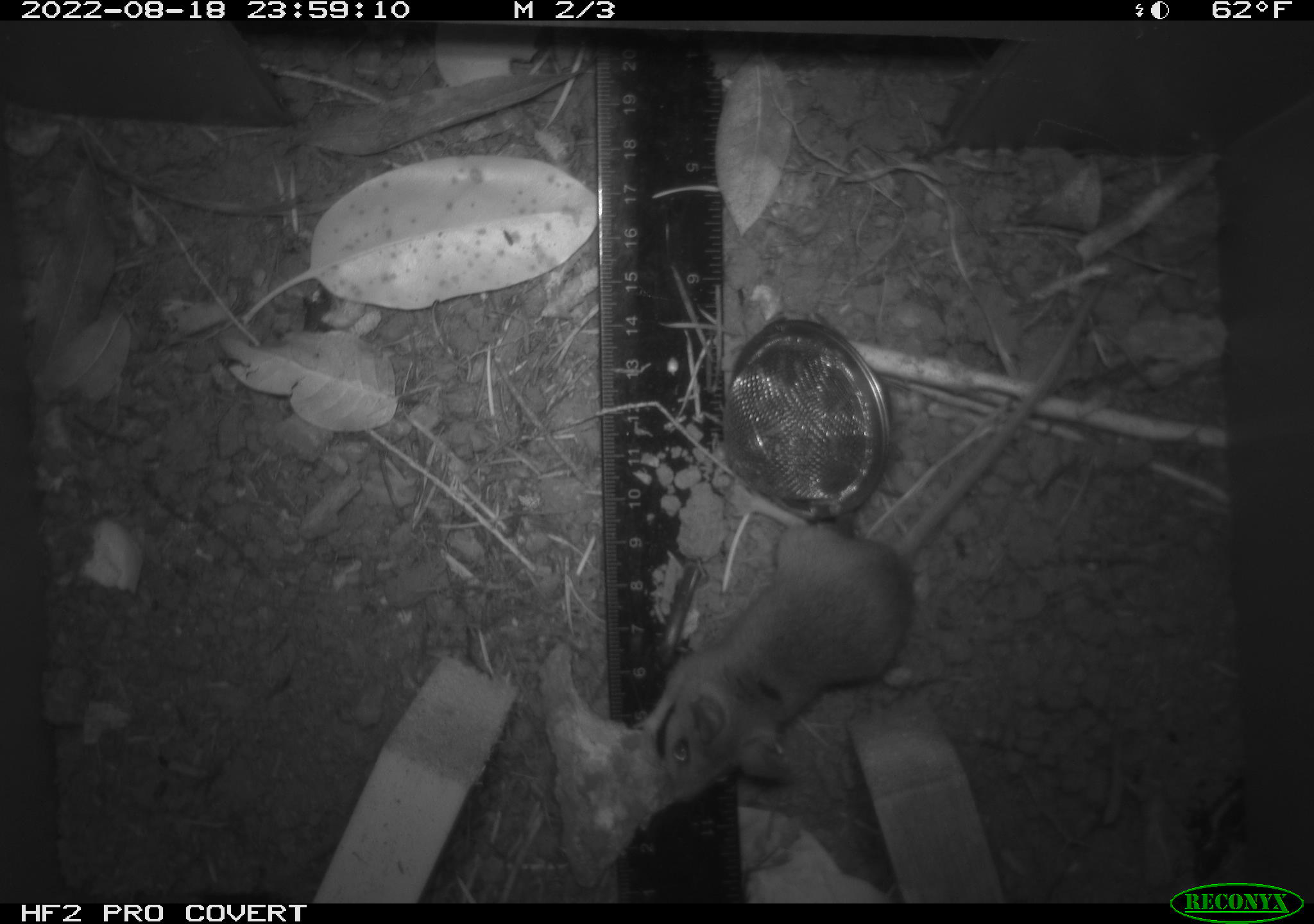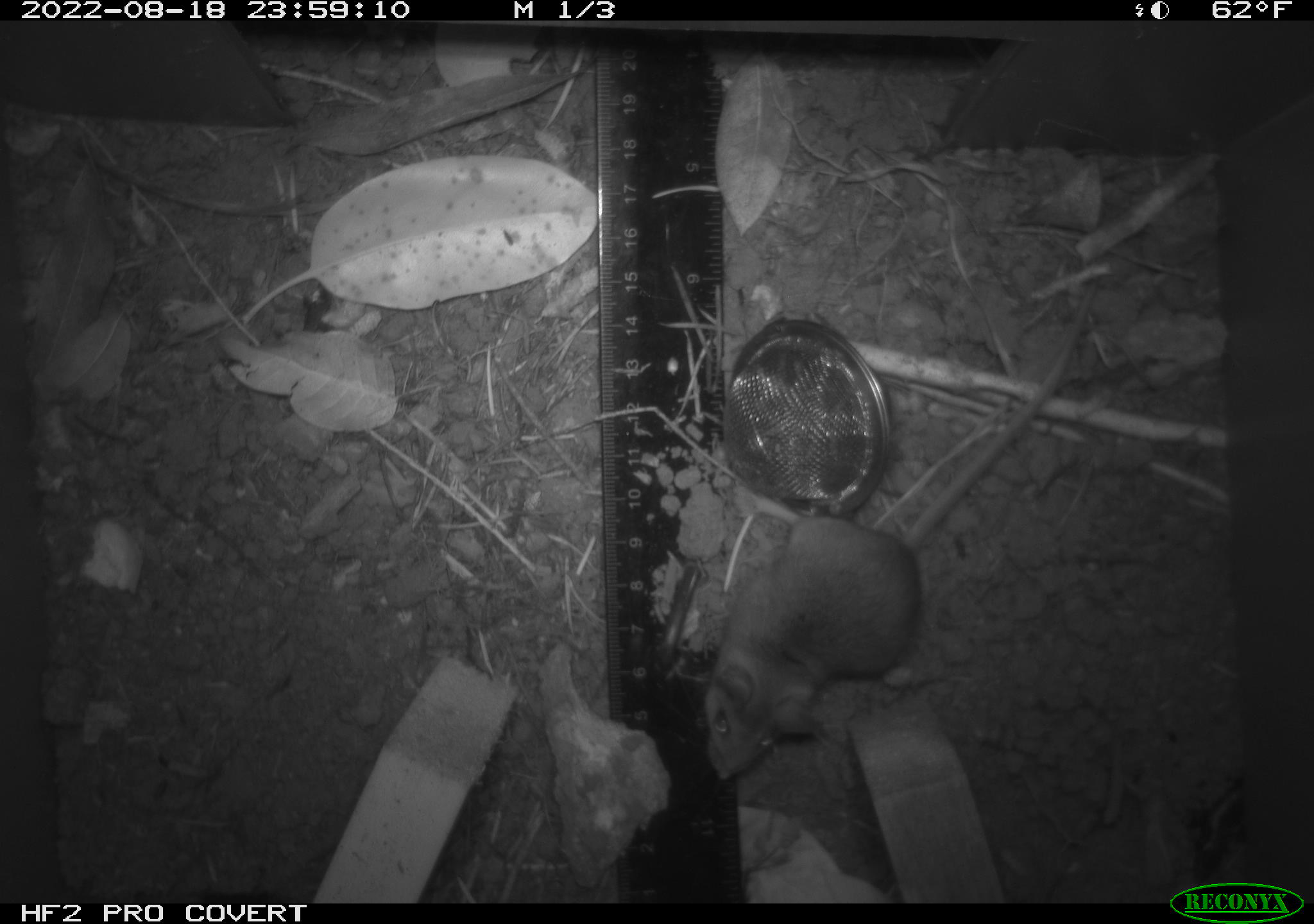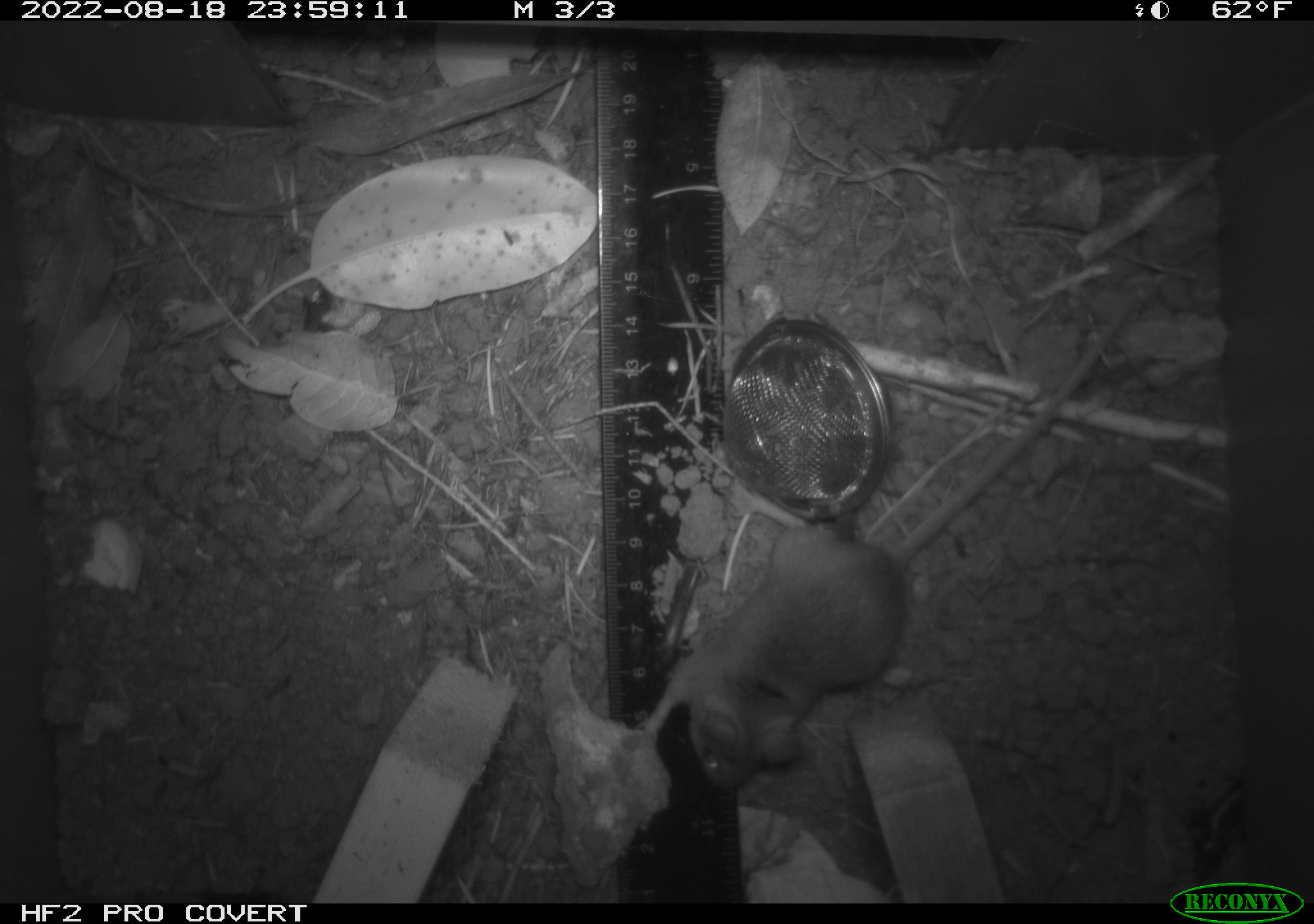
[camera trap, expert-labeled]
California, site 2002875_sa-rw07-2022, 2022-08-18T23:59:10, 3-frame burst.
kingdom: Animalia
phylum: Chordata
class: Mammalia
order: Rodentia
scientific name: Rodentia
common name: mouse species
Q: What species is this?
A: Mouse species (Rodentia).